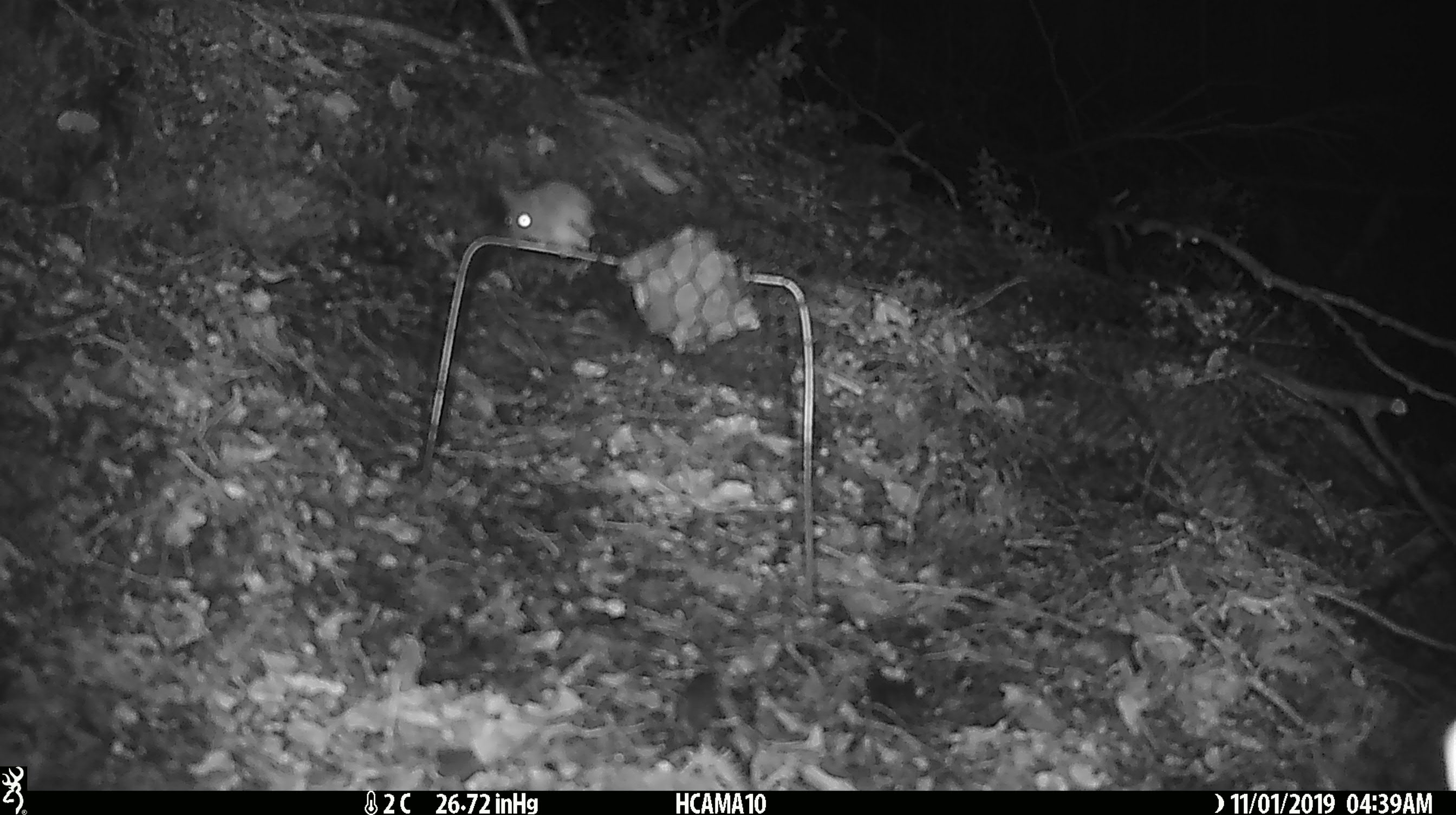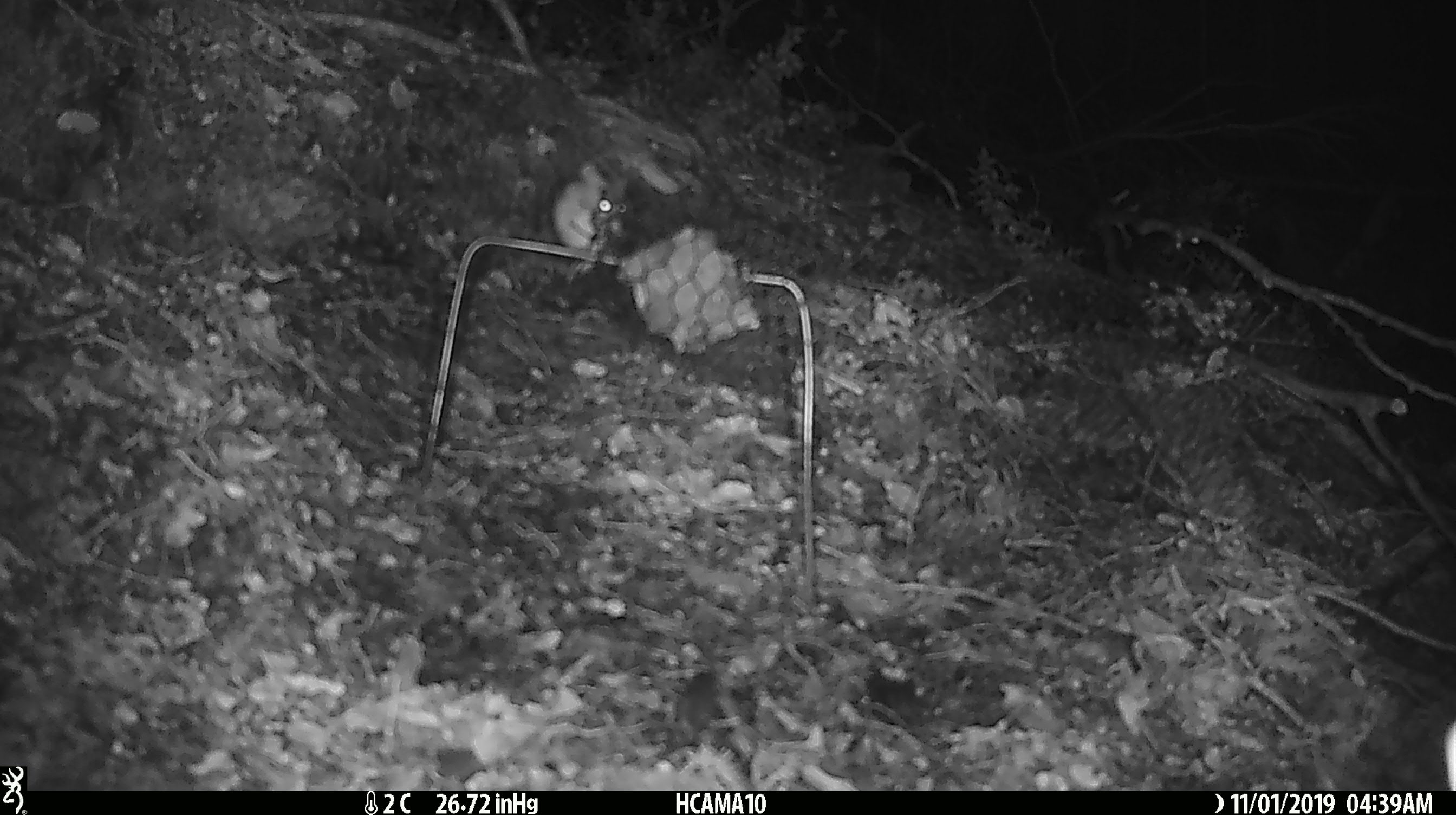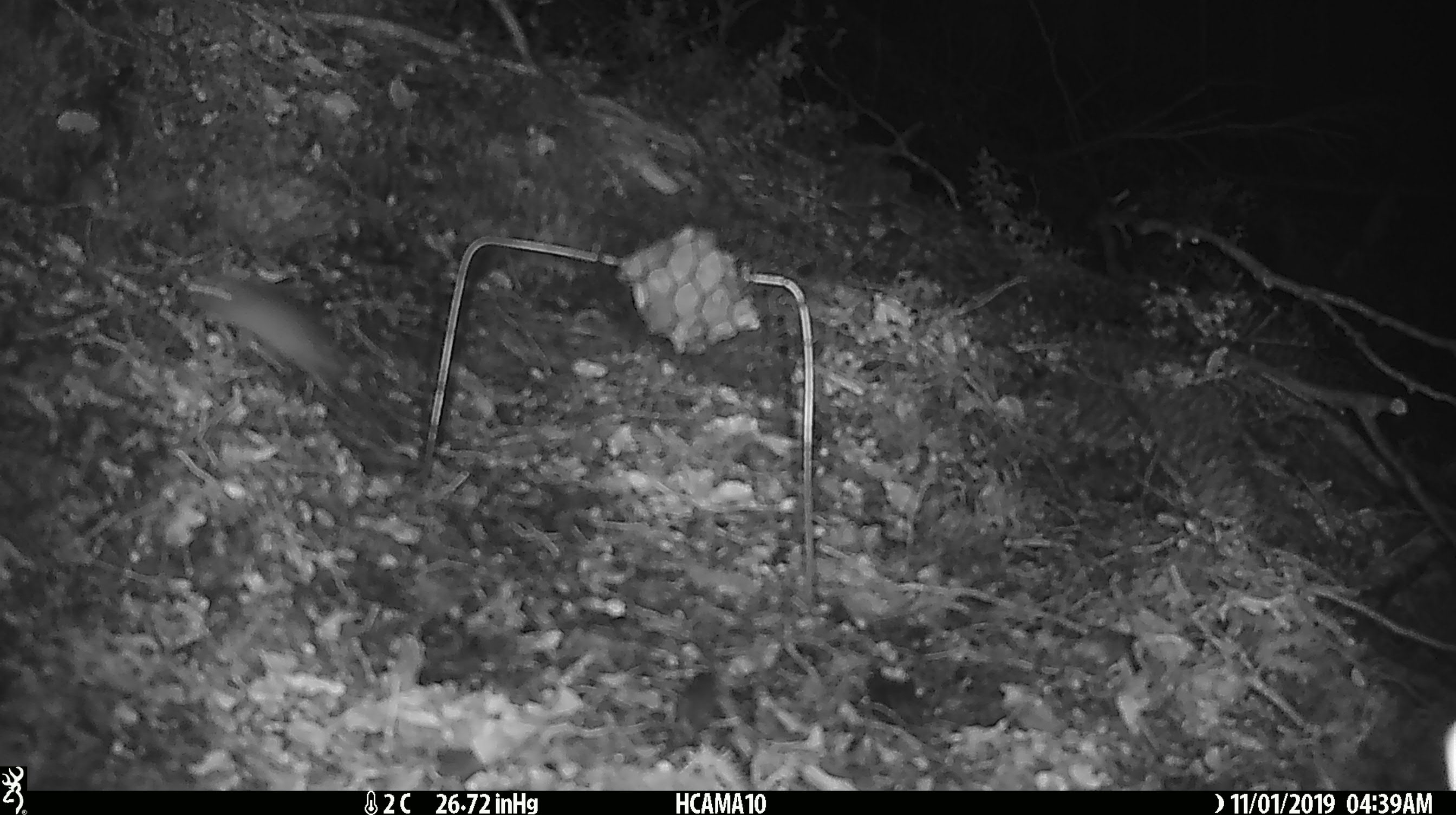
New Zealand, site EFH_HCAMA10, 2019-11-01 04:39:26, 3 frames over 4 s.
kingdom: Animalia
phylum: Chordata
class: Mammalia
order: Rodentia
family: Muridae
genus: Mus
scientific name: Mus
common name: mouse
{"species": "mouse (Mus)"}